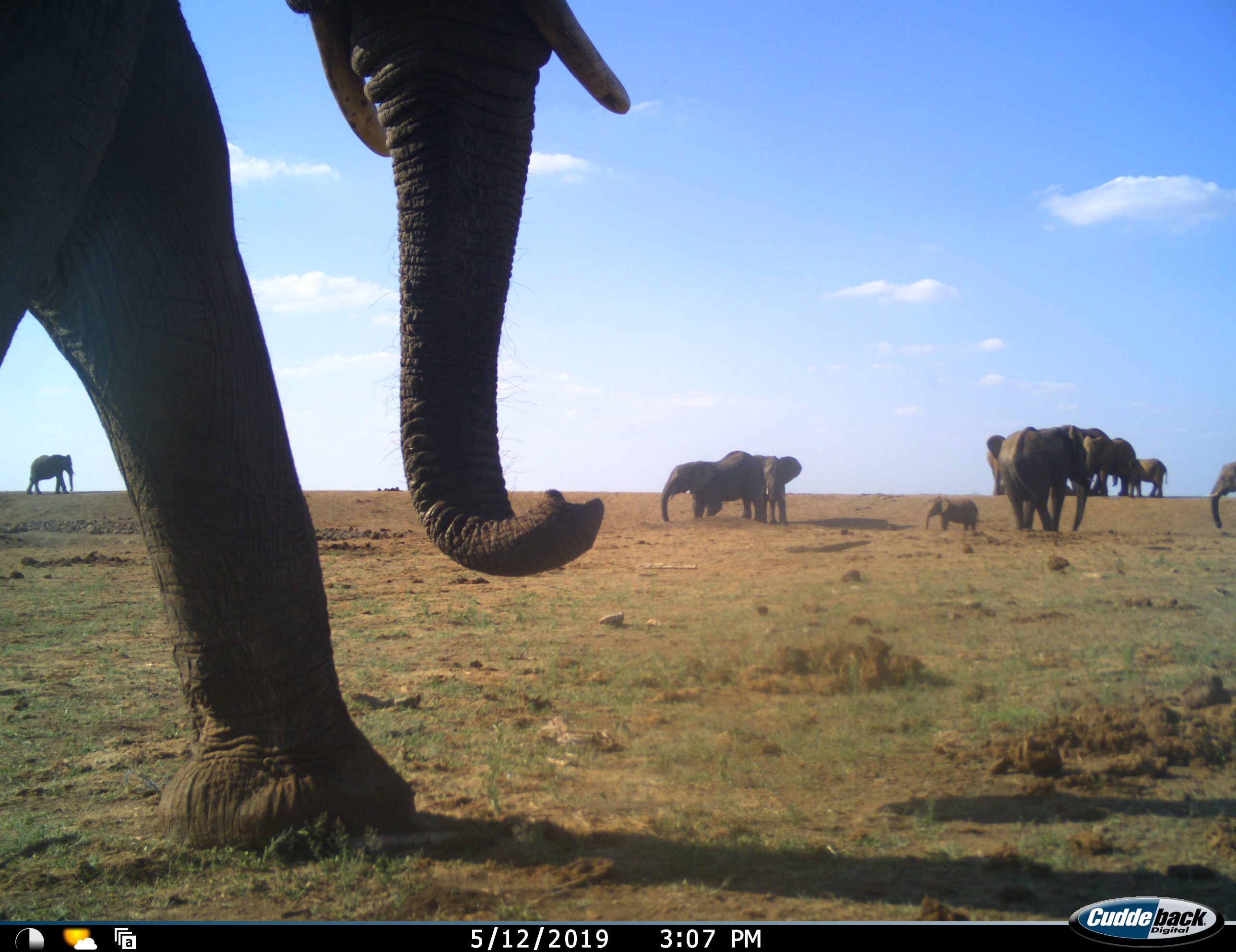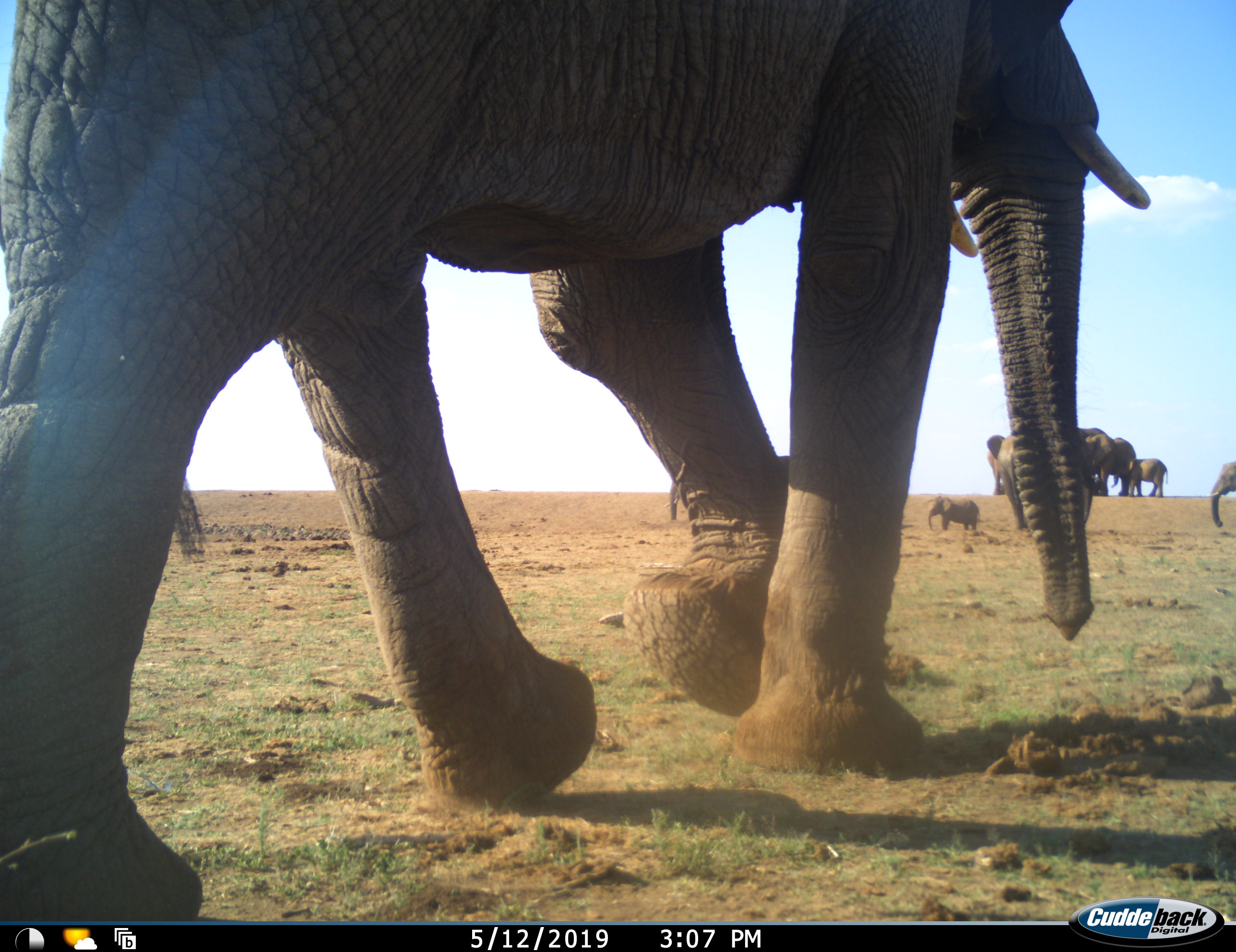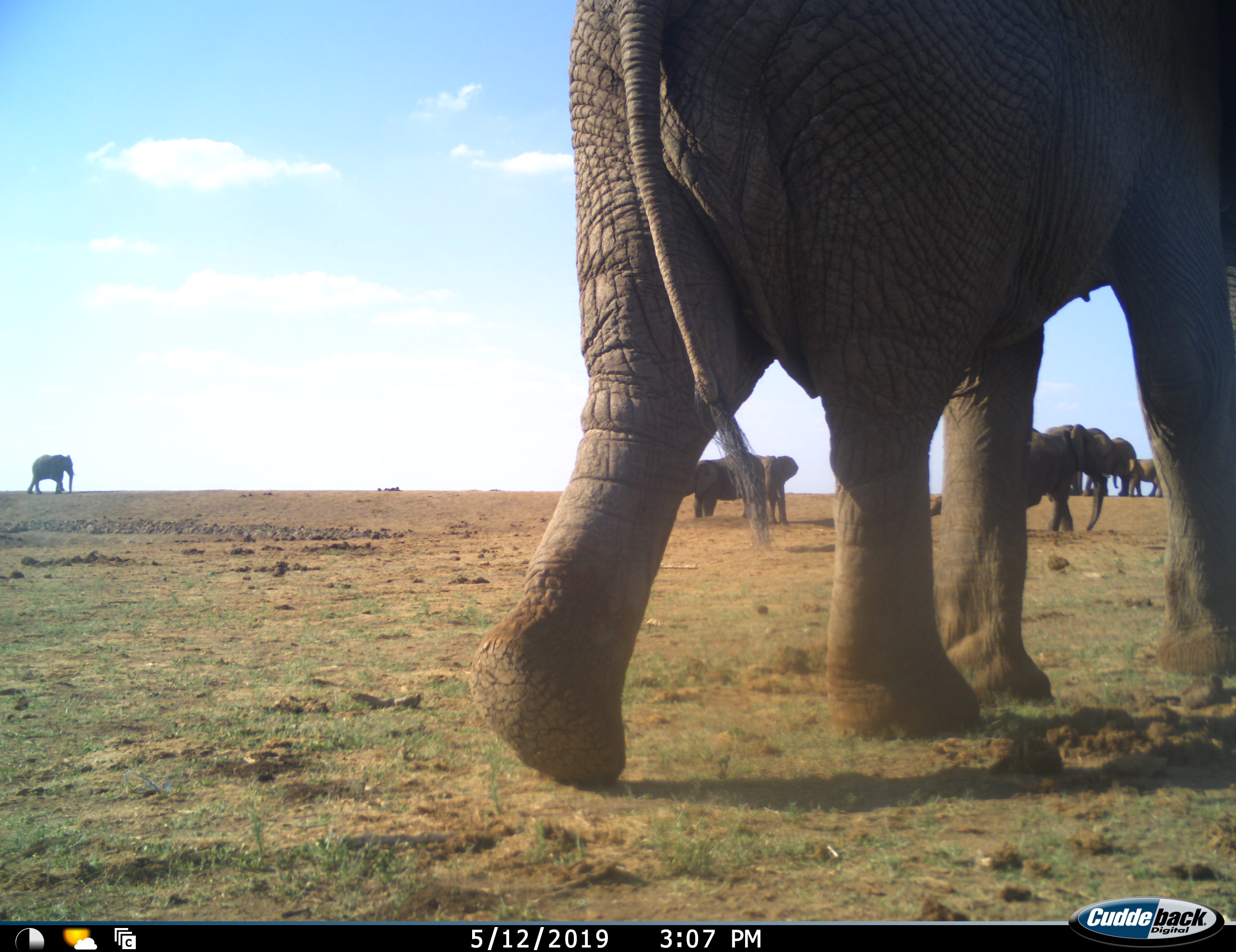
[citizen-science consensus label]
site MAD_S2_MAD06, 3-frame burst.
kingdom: Animalia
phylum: Chordata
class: Mammalia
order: Proboscidea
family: Elephantidae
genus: Loxodonta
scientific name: Loxodonta africana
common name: african bush elephant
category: elephant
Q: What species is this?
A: Elephant (african bush elephant) (Loxodonta africana).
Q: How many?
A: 11-50.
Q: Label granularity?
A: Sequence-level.